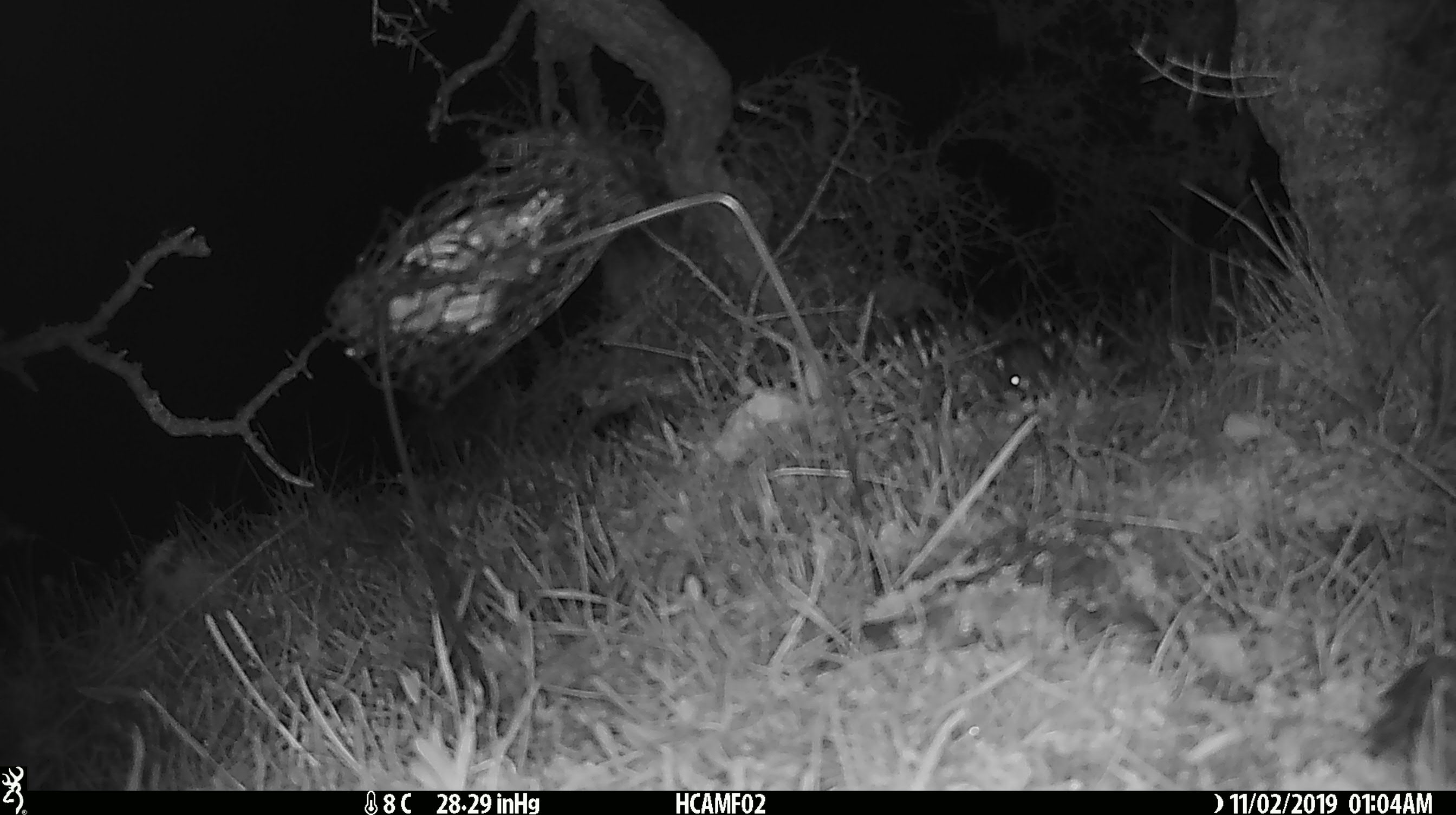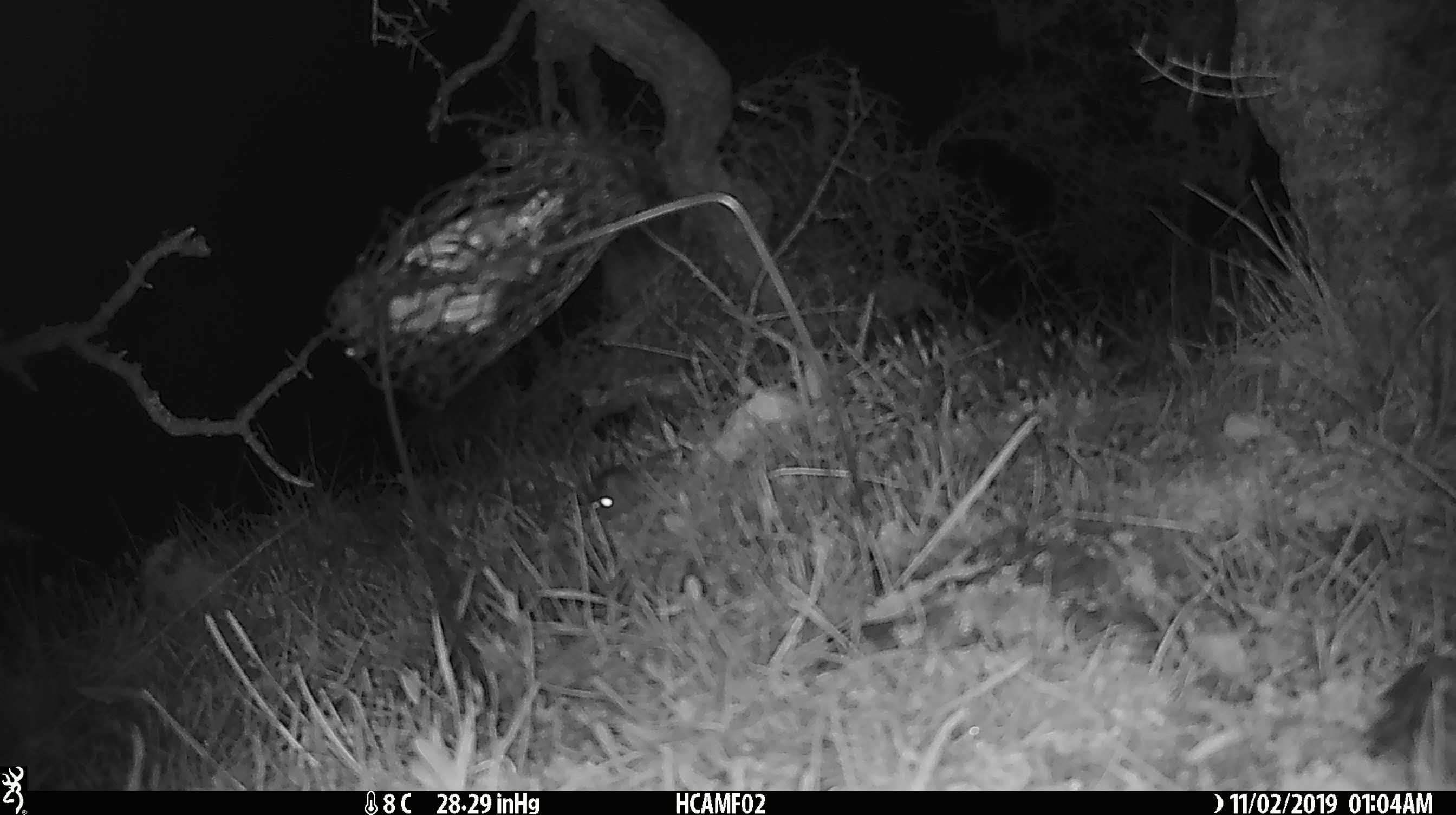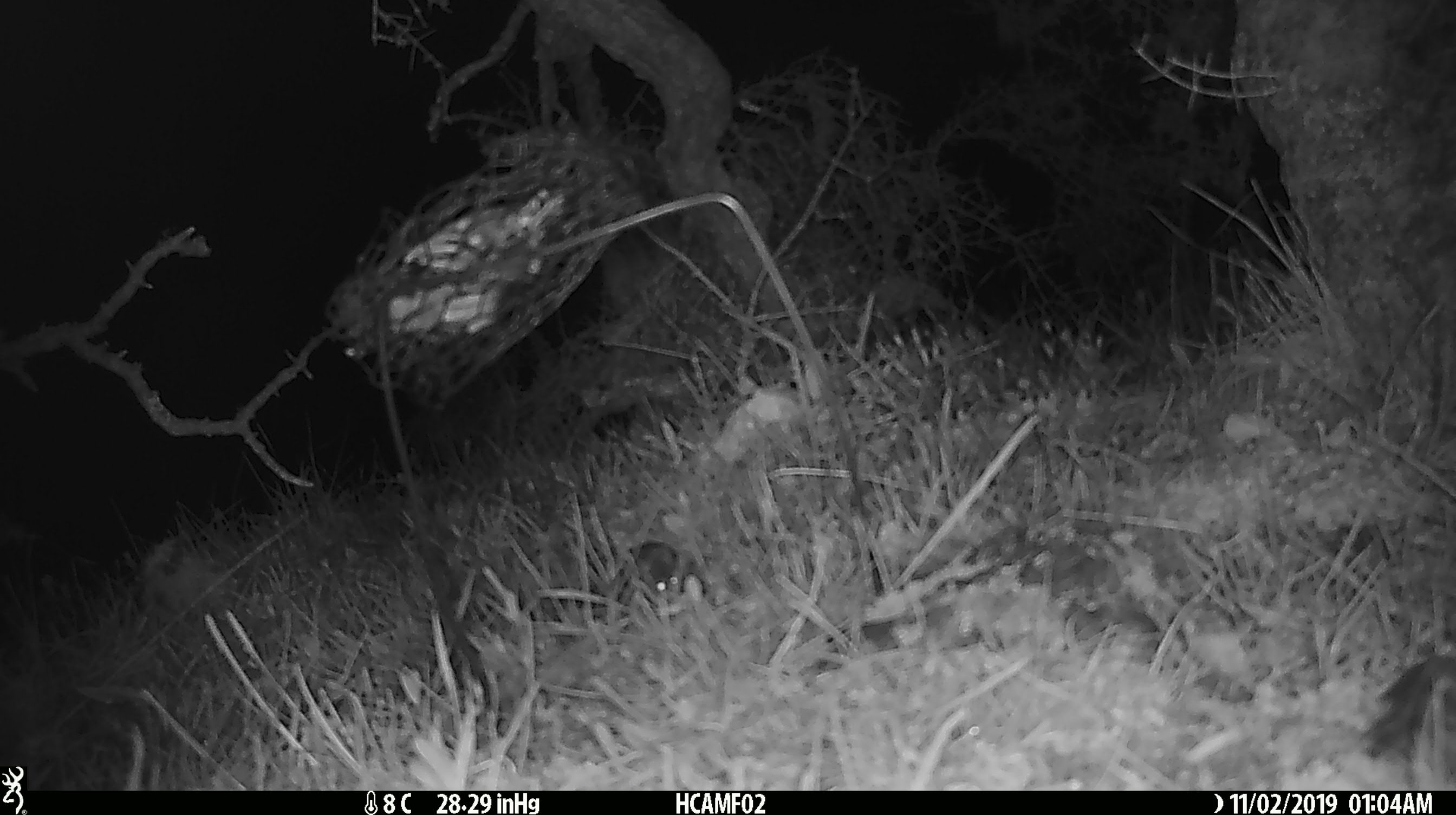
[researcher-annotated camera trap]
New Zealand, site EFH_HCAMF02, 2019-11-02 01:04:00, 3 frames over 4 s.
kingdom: Animalia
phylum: Chordata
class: Mammalia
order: Rodentia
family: Muridae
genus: Mus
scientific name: Mus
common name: mouse